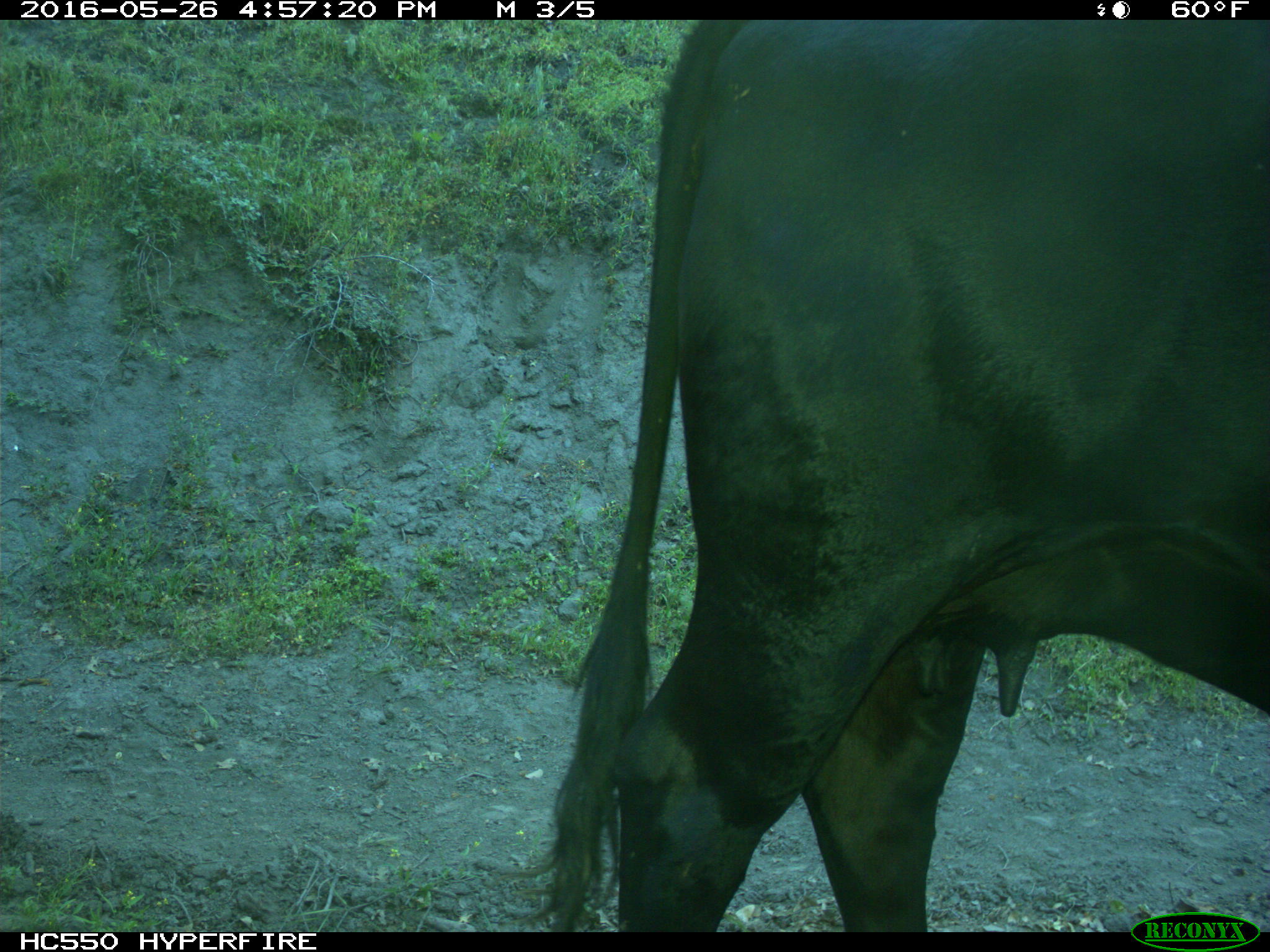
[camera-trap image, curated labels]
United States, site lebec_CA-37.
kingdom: Animalia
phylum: Chordata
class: Mammalia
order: Artiodactyla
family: Bovidae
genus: Bos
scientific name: Bos taurus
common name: domestic cow